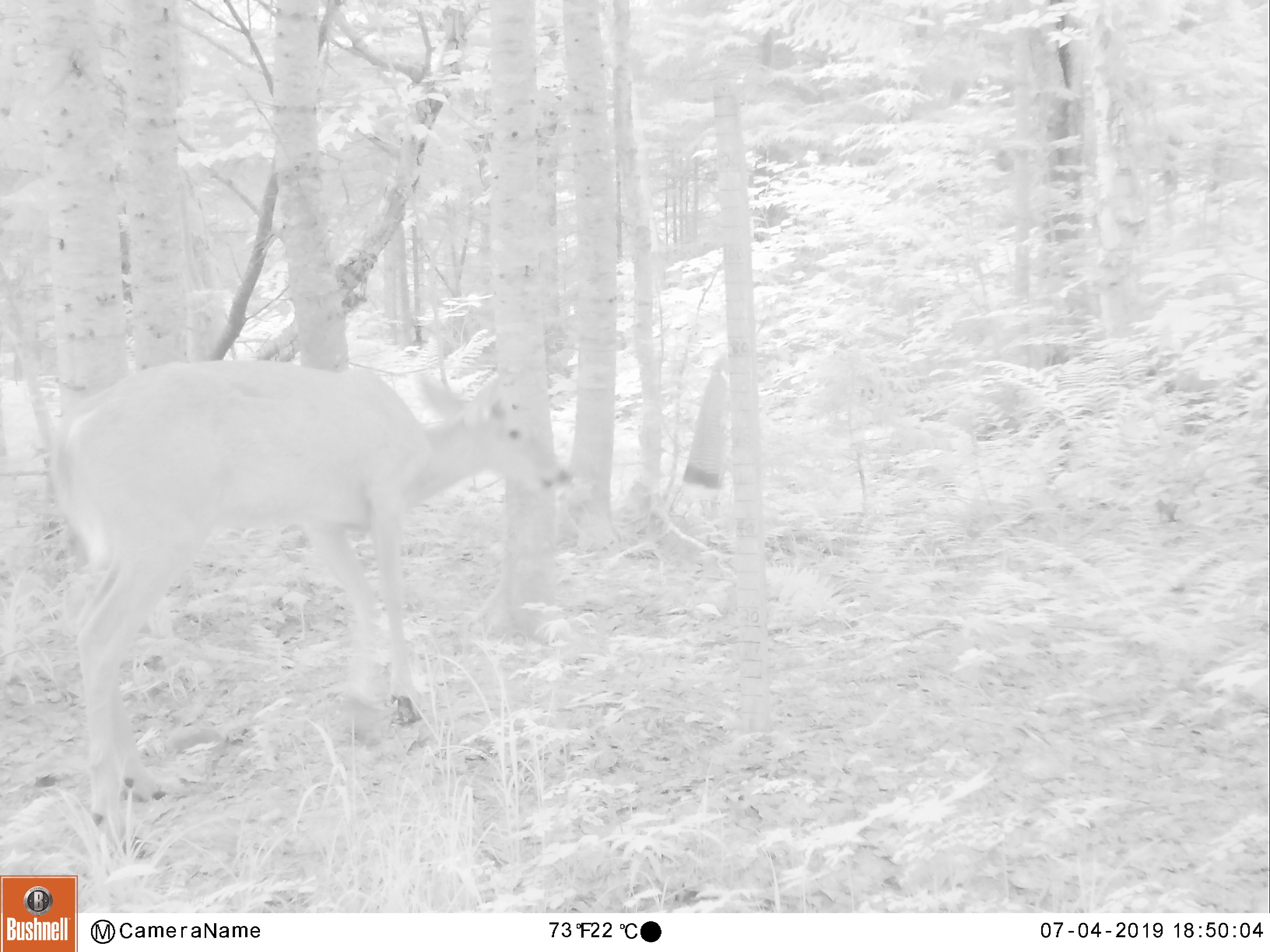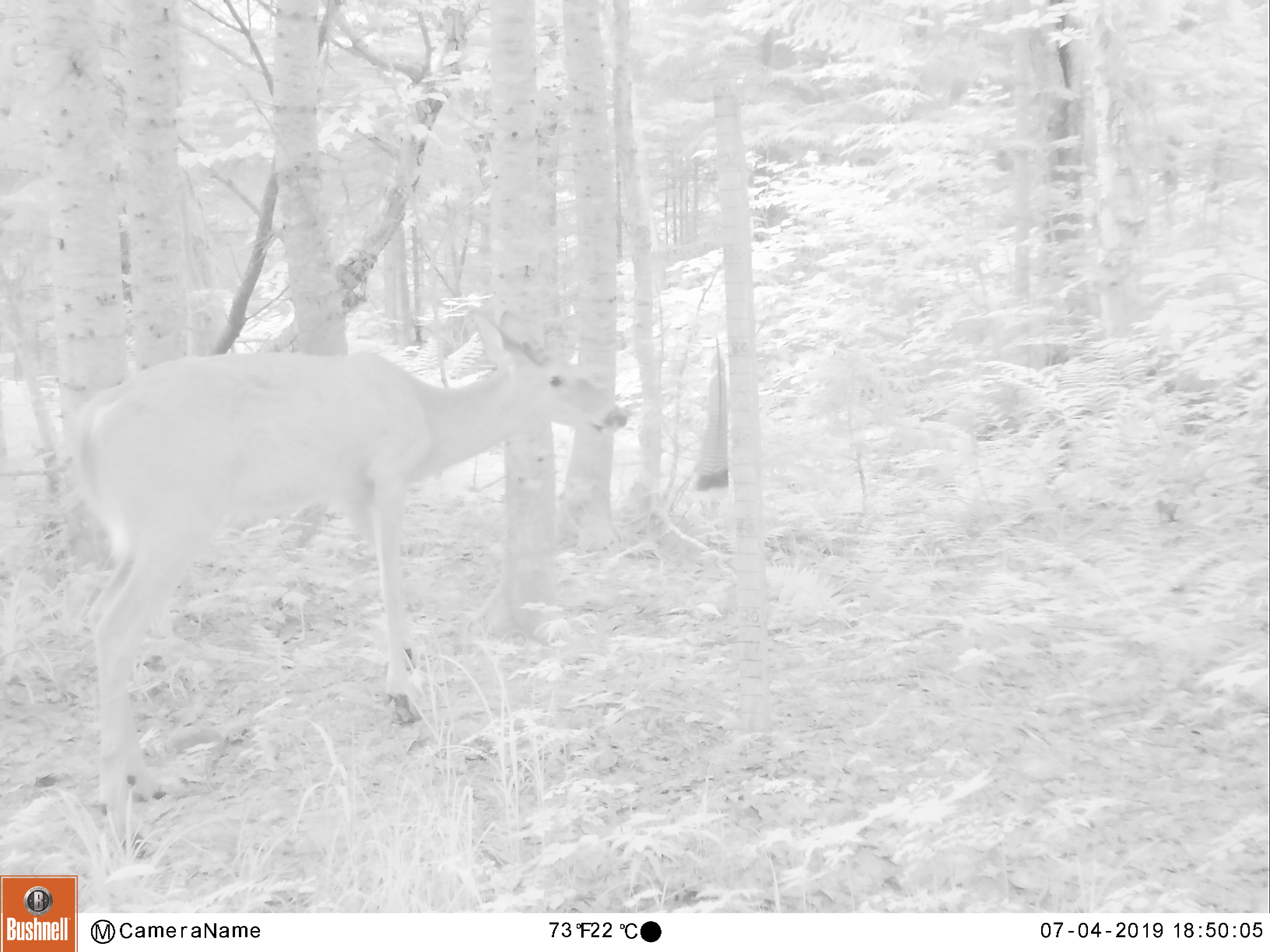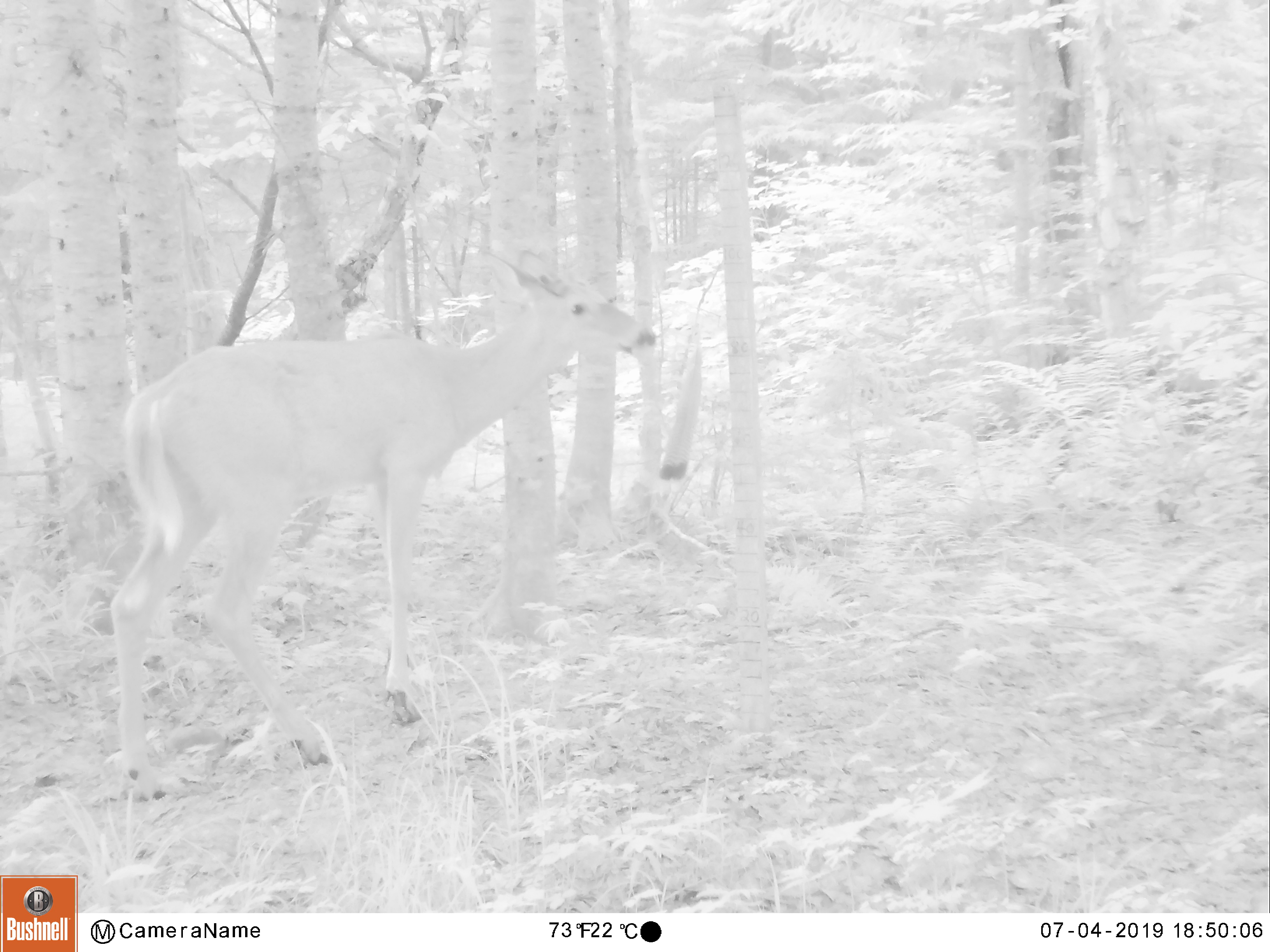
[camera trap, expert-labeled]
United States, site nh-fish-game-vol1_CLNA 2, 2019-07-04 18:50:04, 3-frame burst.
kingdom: Animalia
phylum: Chordata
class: Mammalia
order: Artiodactyla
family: Cervidae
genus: Odocoileus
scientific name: Odocoileus virginianus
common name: white-tailed deer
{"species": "white-tailed deer (Odocoileus virginianus)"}